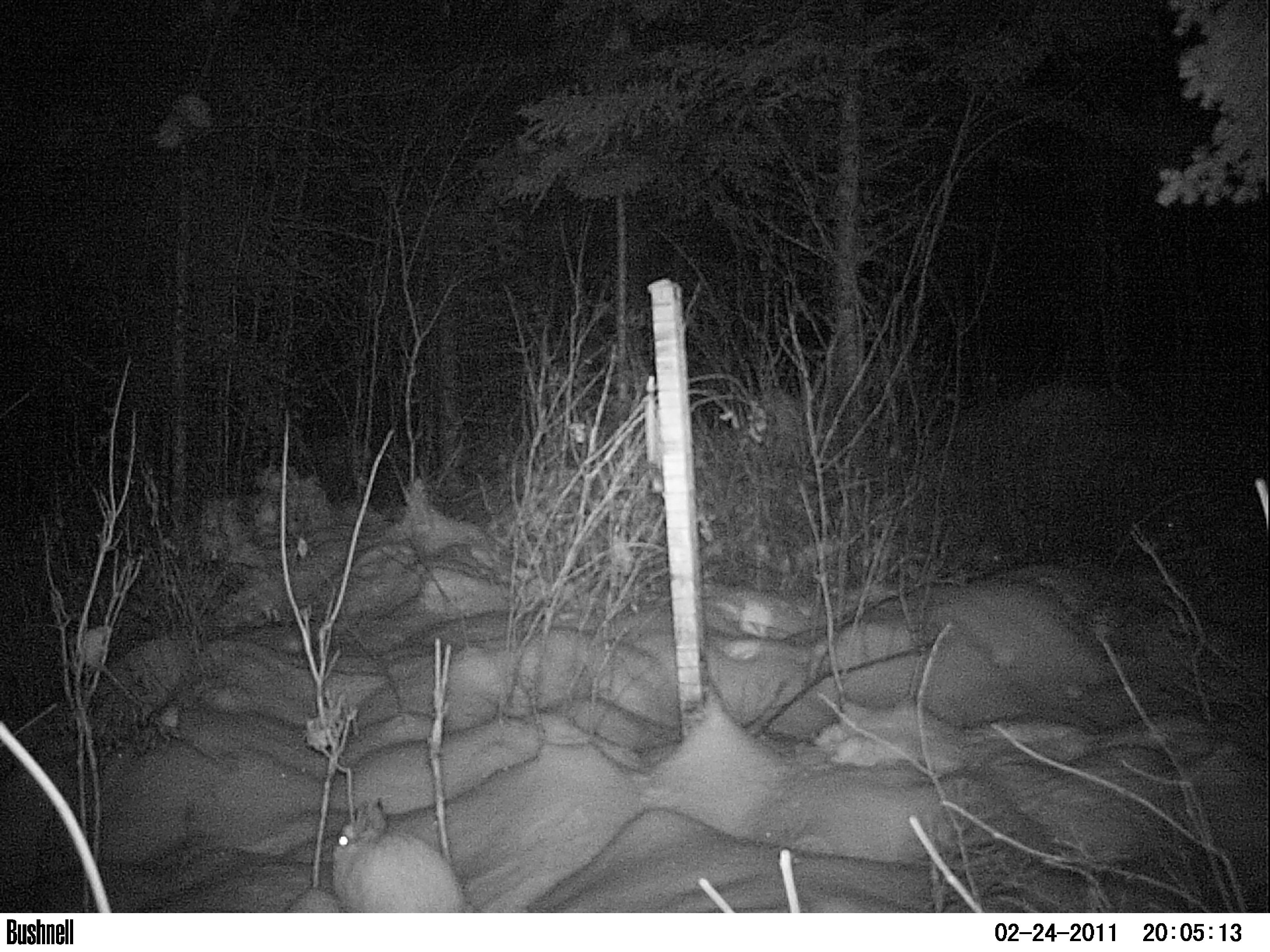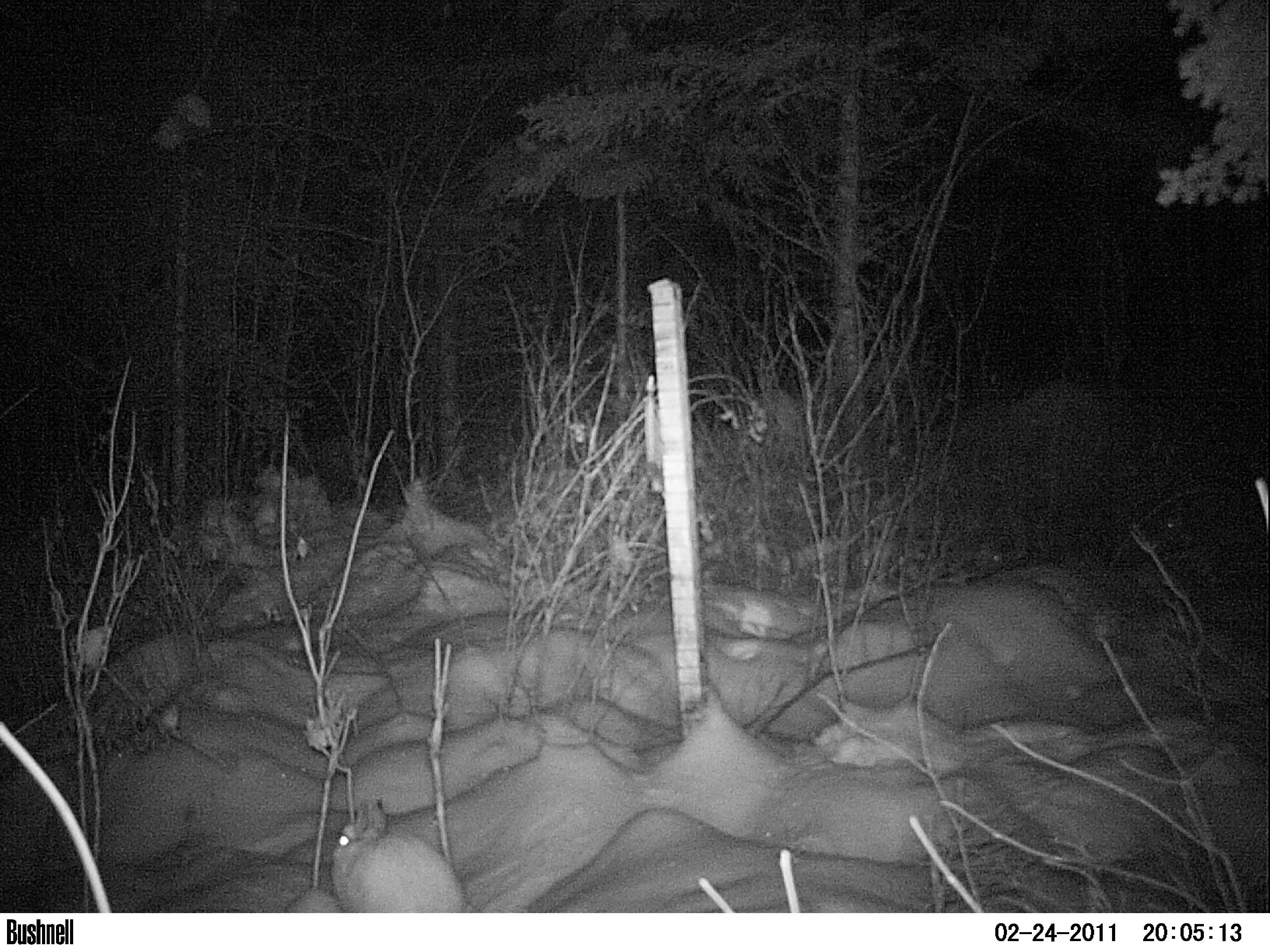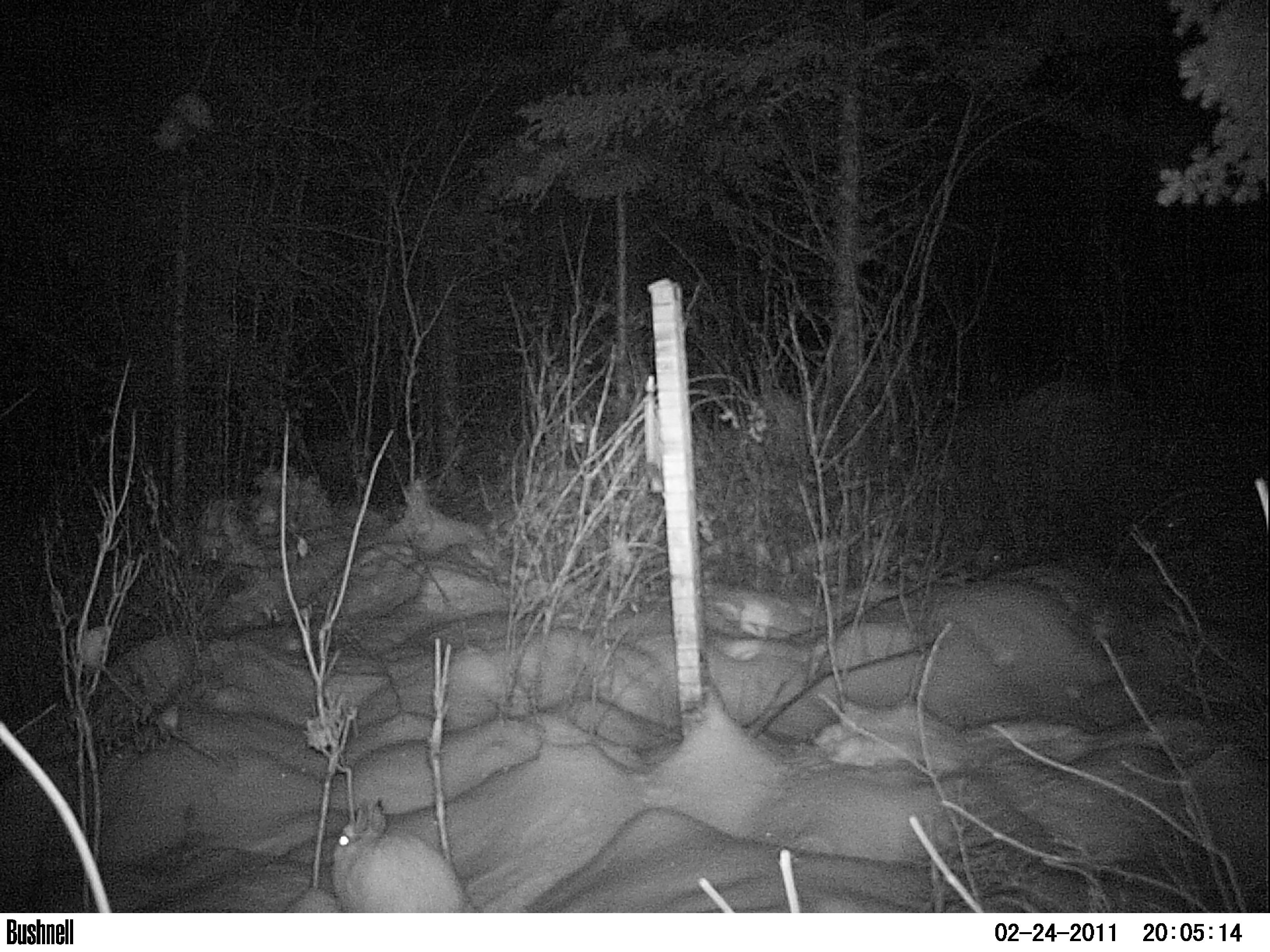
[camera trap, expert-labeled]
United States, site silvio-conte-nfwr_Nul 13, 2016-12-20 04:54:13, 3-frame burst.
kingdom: Animalia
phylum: Chordata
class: Mammalia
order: Lagomorpha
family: Leporidae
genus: Lepus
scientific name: Lepus americanus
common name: snowshoe hare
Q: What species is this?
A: Snowshoe hare (Lepus americanus).